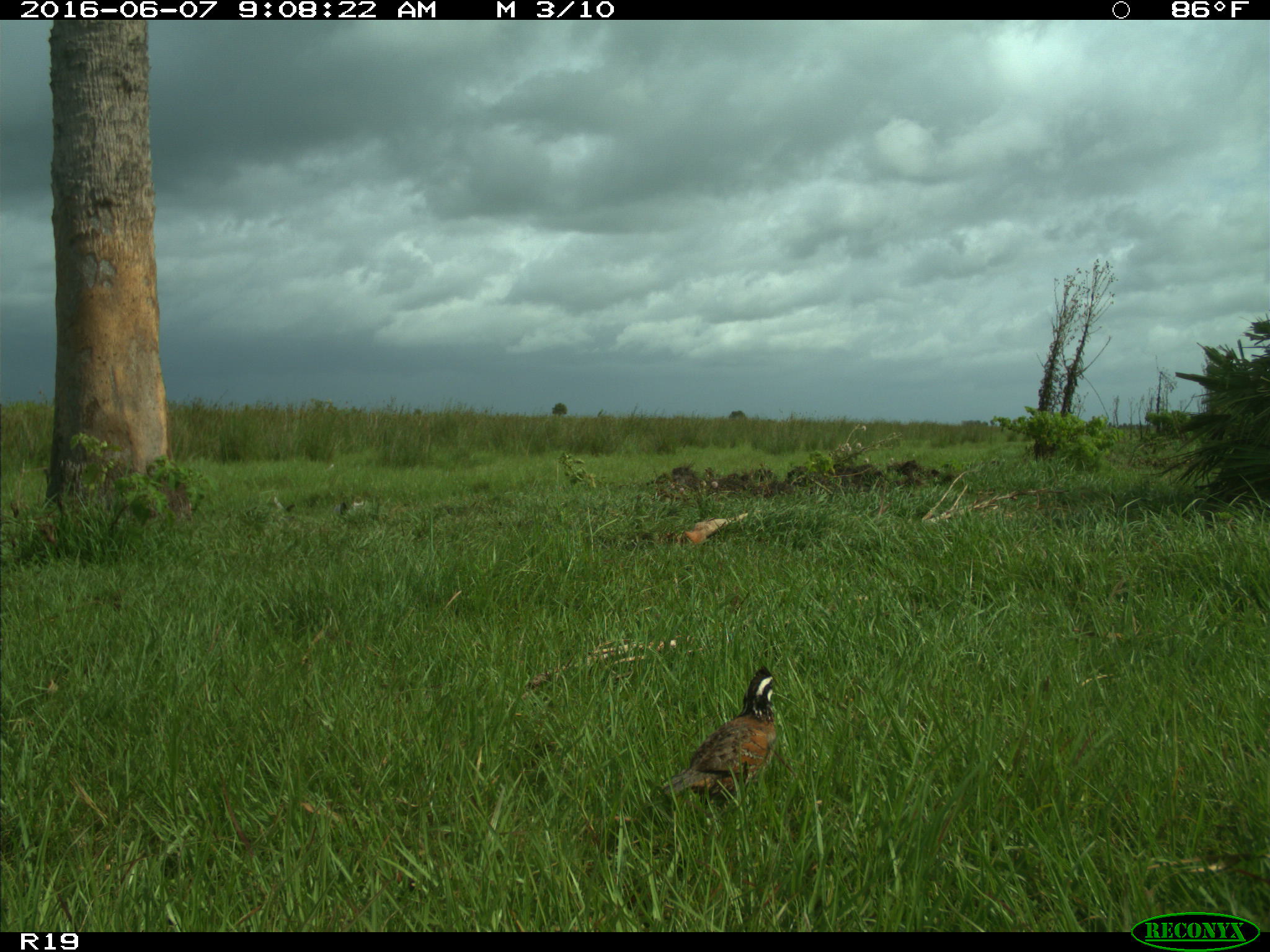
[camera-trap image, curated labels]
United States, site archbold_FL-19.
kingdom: Animalia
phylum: Chordata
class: Aves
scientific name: Aves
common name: birds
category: unidentified bird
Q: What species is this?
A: Unidentified bird (birds) (Aves).